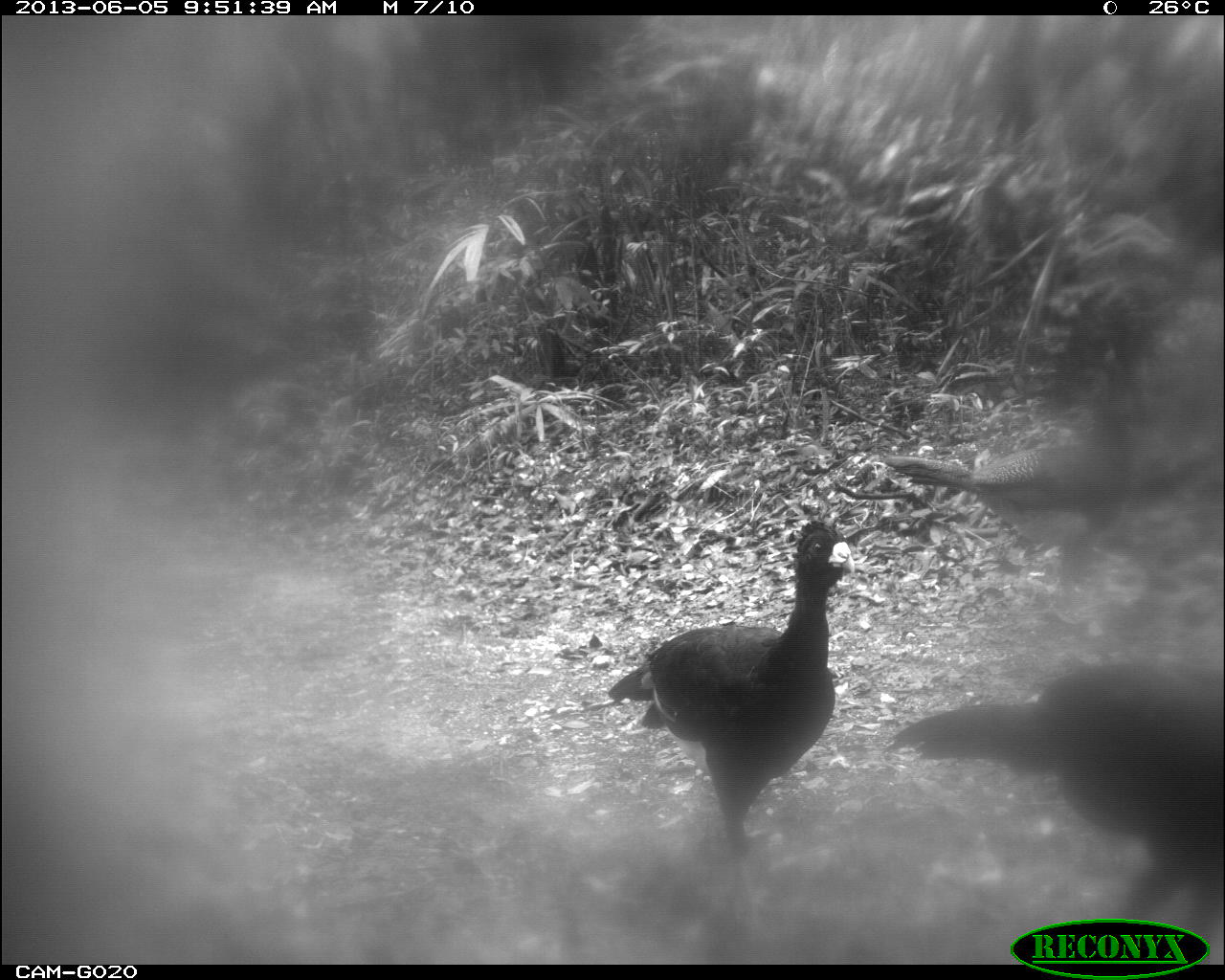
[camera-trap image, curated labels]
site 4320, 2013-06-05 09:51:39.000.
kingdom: Animalia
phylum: Chordata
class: Aves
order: Galliformes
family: Cracidae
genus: Crax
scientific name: Crax rubra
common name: great curassow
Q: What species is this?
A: Crax rubra (great curassow).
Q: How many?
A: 3.